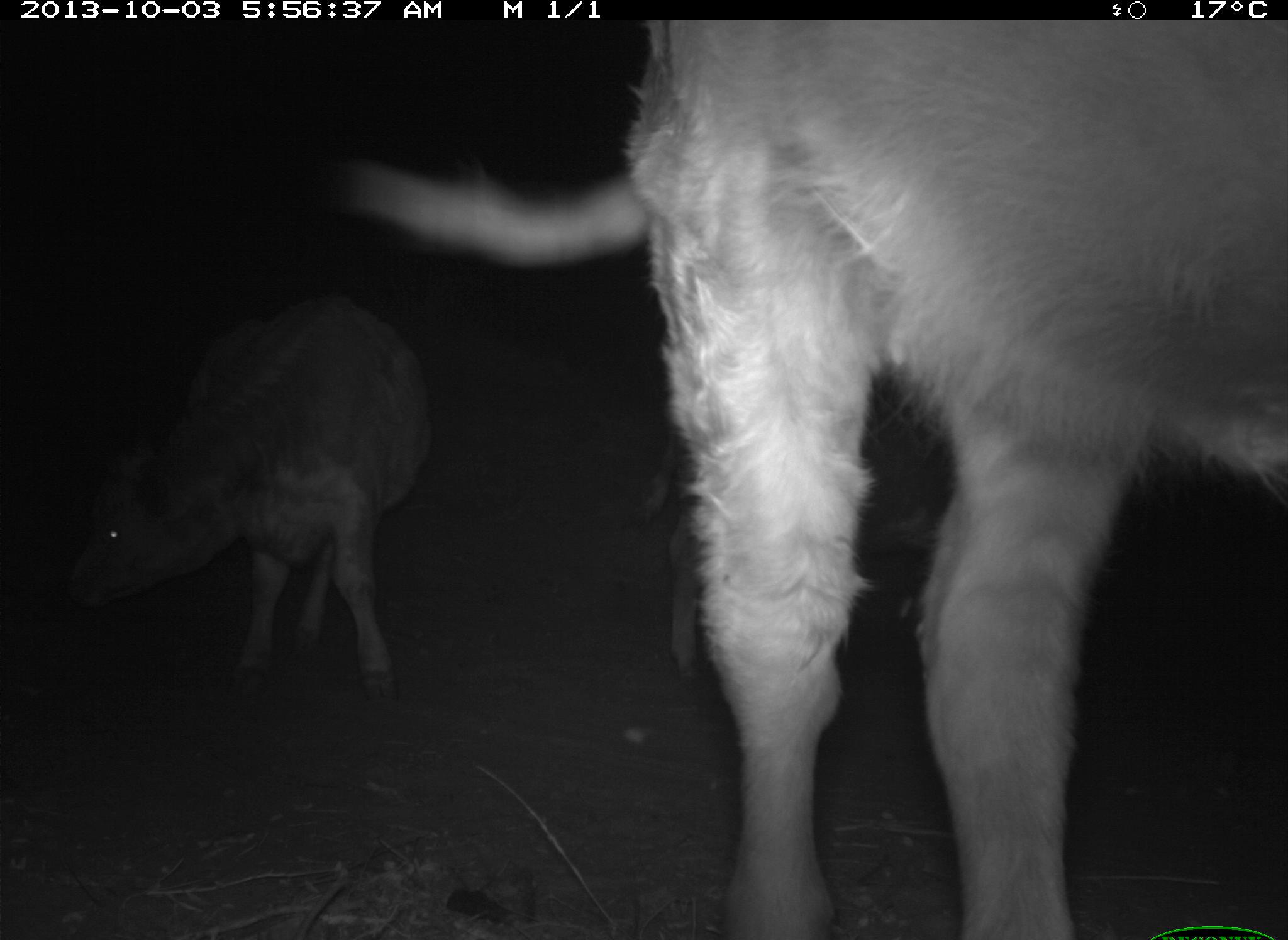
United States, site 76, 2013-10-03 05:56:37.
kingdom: Animalia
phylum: Chordata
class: Mammalia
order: Artiodactyla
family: Bovidae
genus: Bos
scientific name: Bos taurus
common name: cow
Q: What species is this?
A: Cow (Bos taurus).